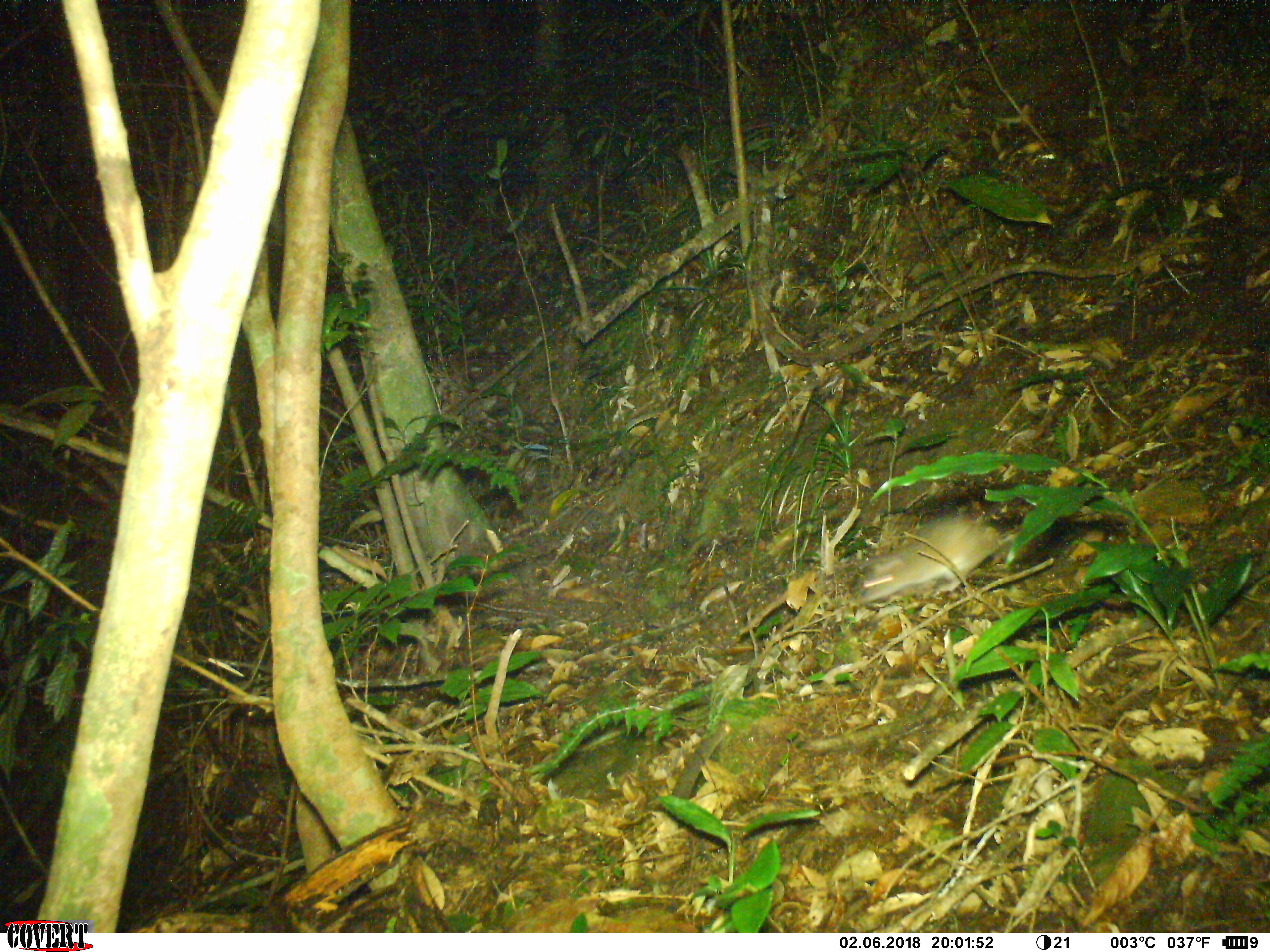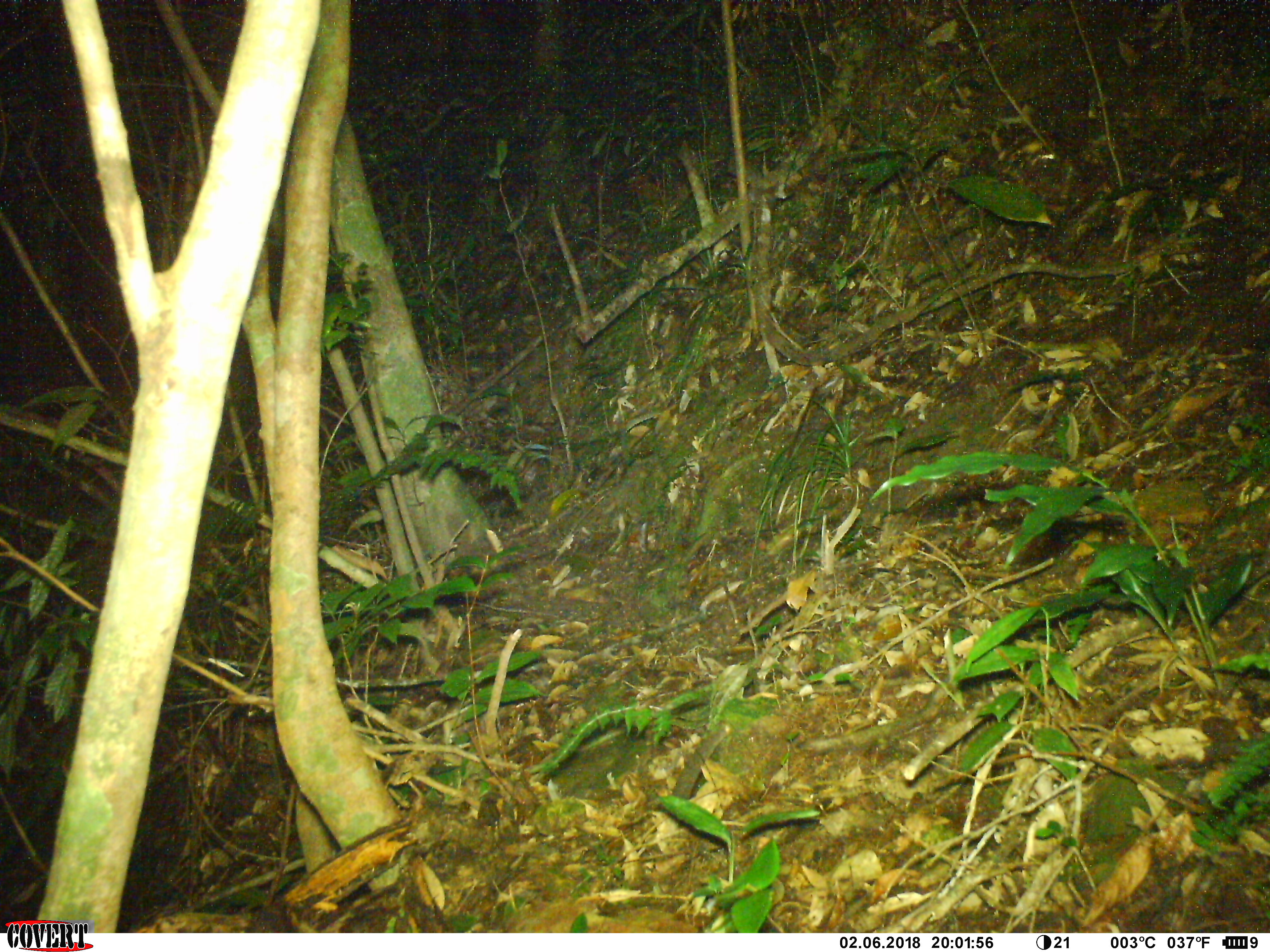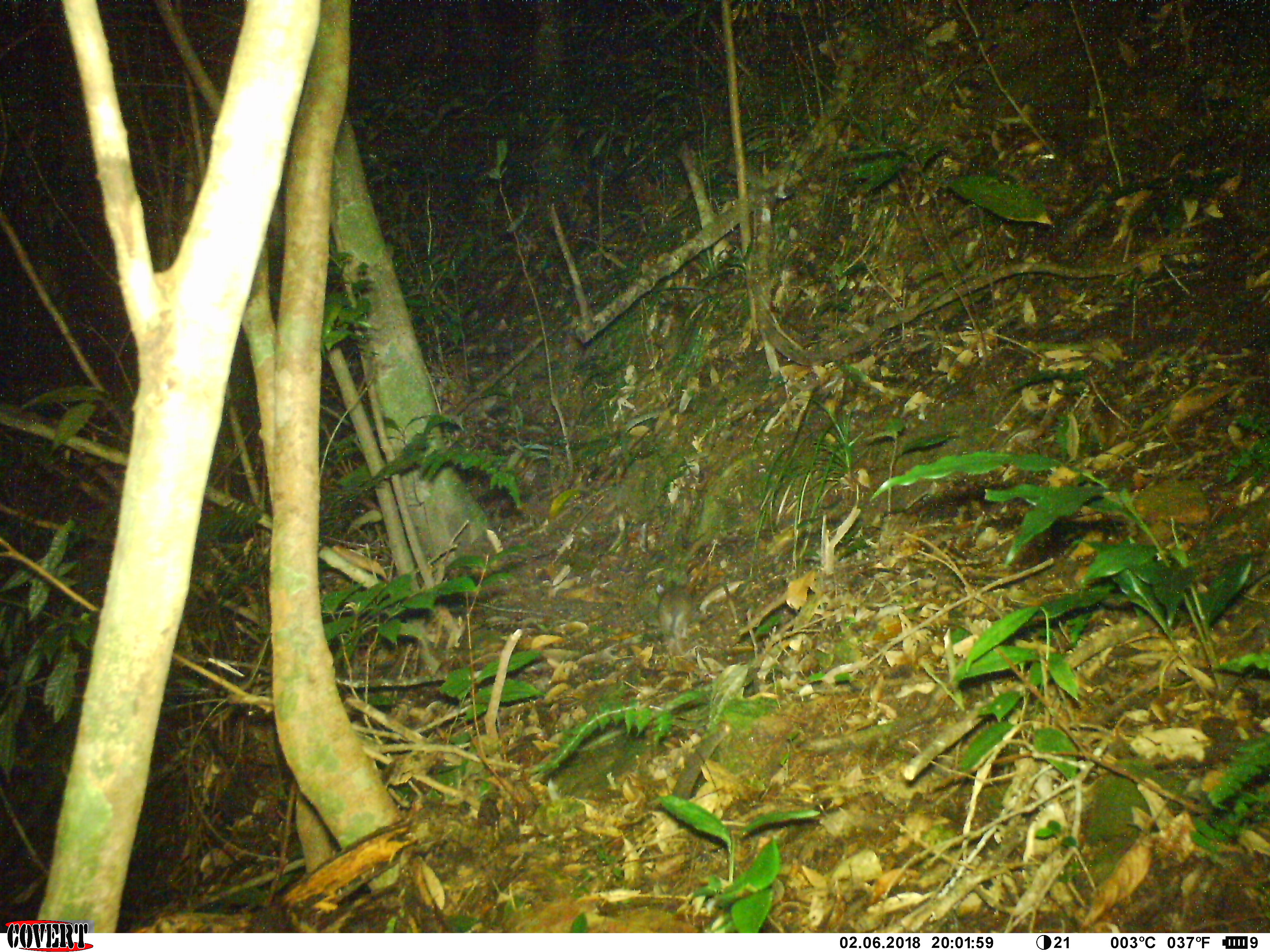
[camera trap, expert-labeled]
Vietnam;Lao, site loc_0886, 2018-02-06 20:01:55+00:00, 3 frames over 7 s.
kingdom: Animalia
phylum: Chordata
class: Mammalia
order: Rodentia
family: Muridae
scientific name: Muridae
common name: old-world mice and rats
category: unidentified murid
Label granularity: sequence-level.